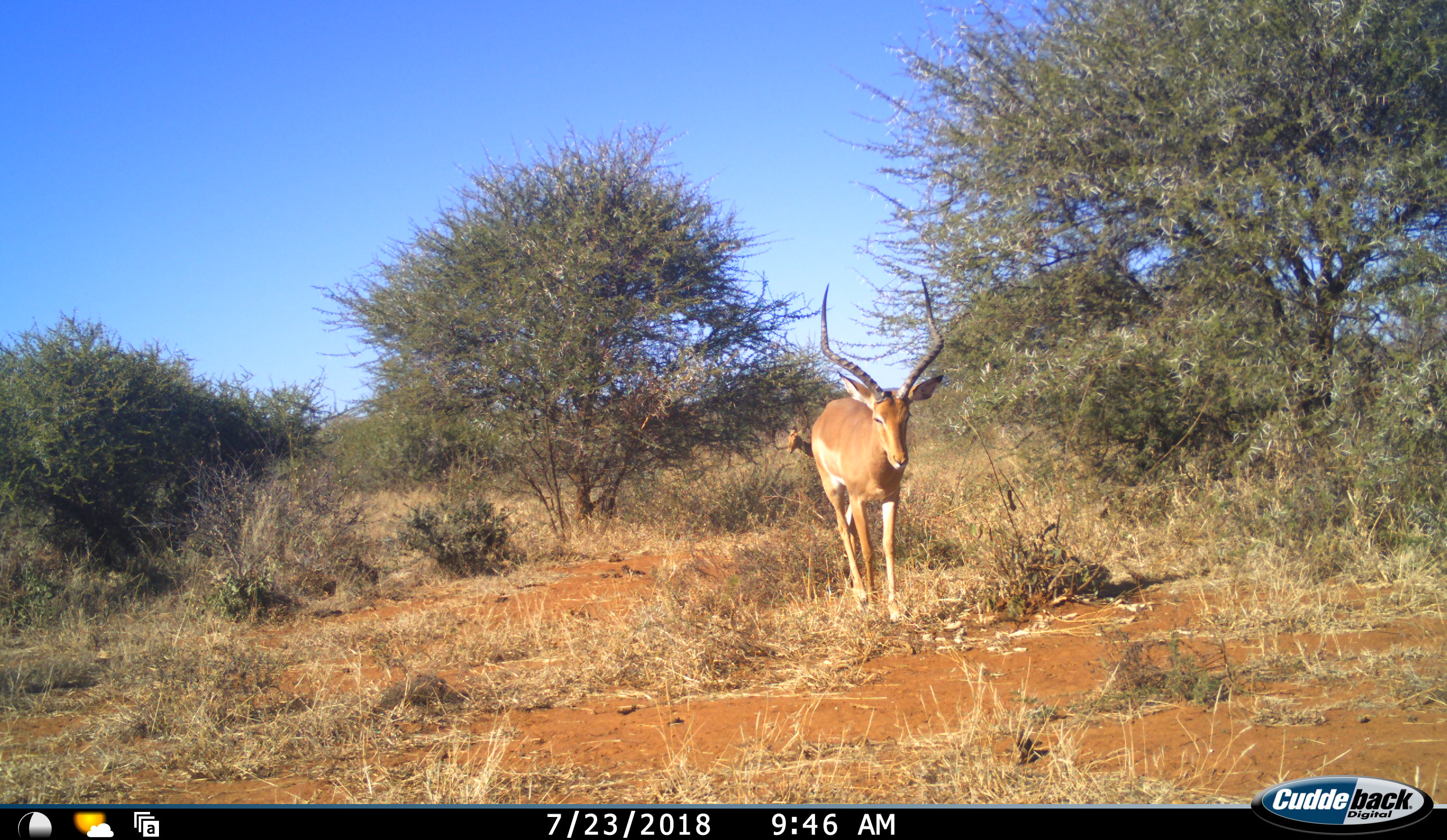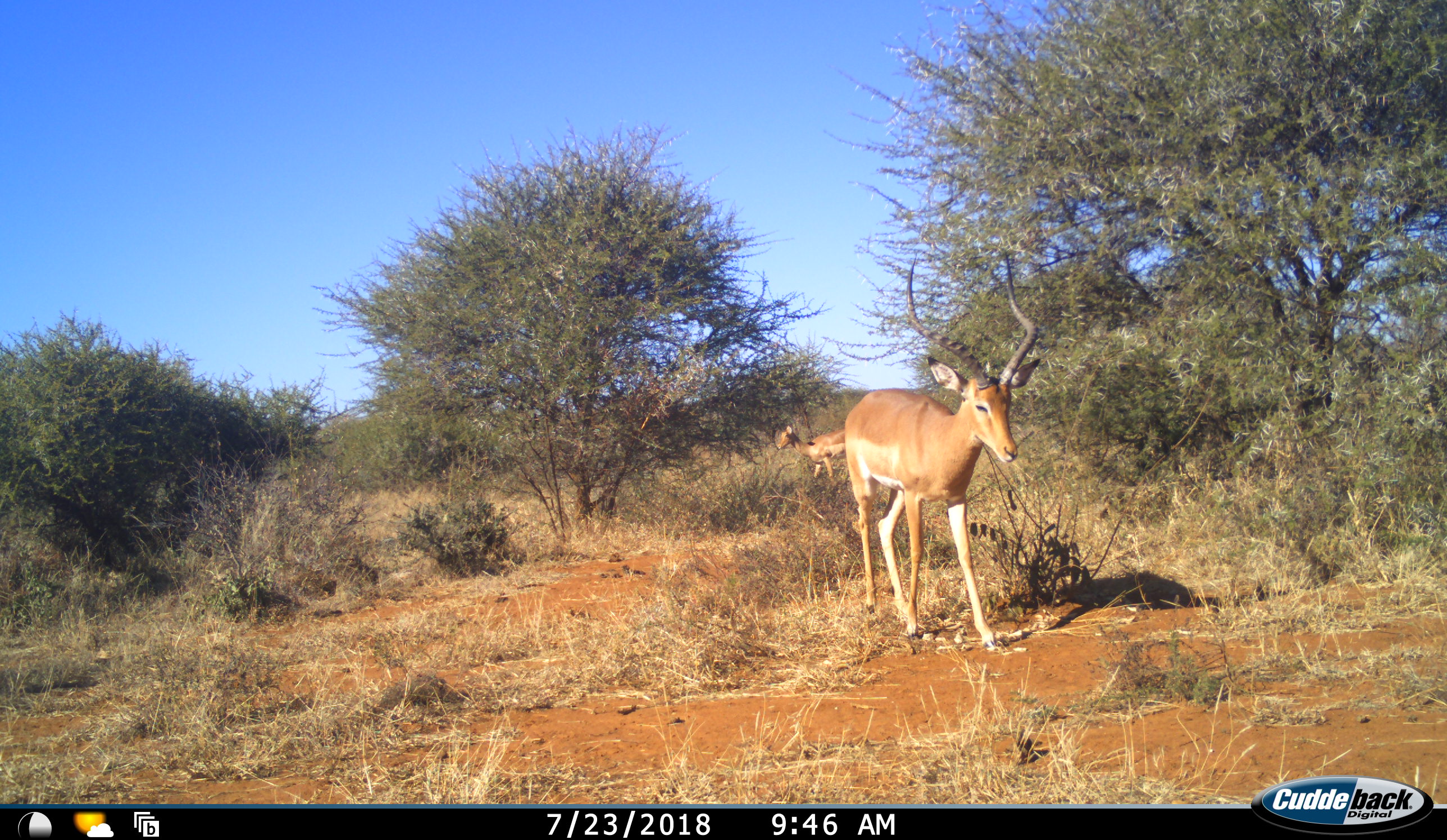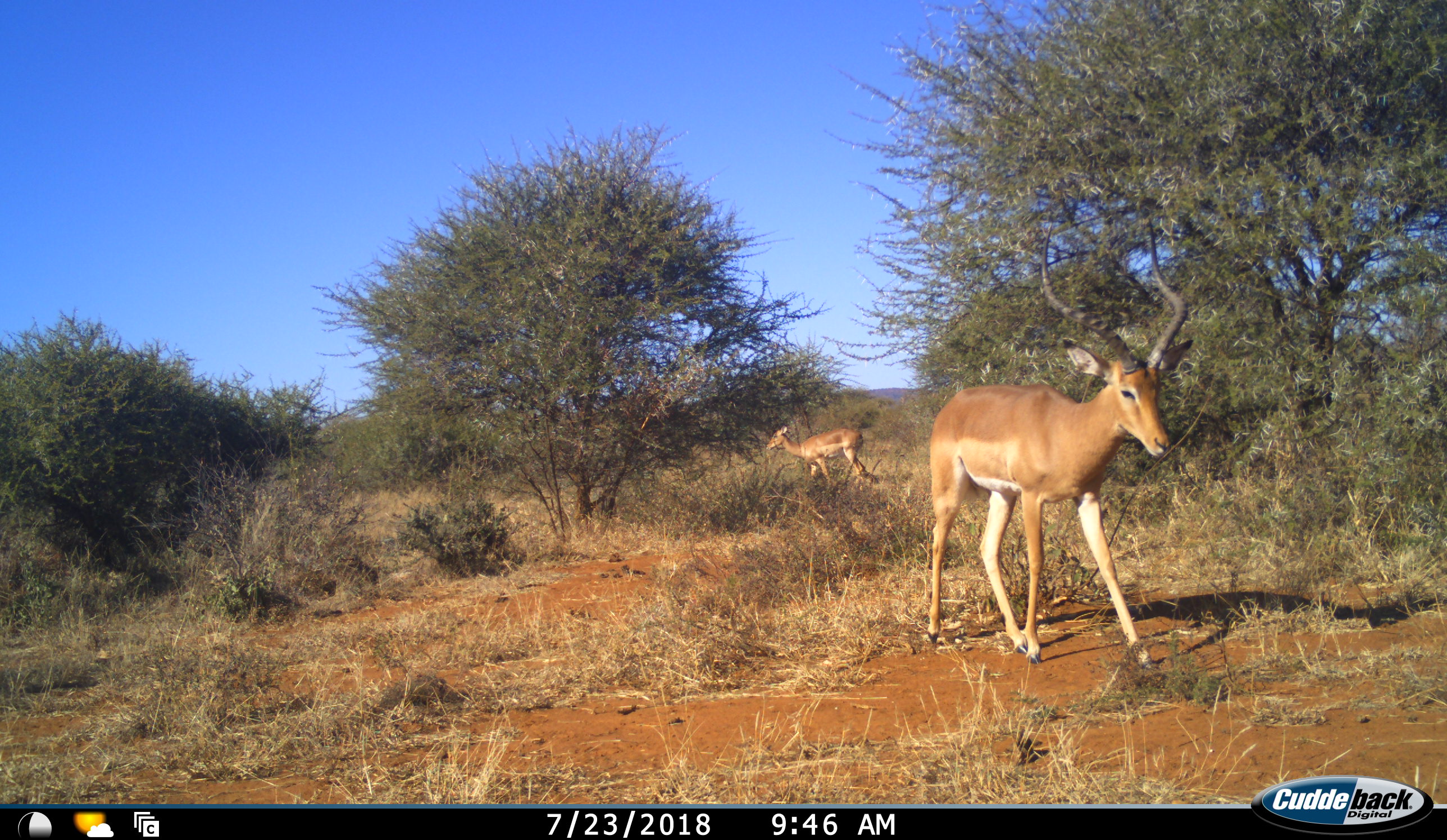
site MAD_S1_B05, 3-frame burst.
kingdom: Animalia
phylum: Chordata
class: Mammalia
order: Artiodactyla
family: Bovidae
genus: Aepyceros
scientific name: Aepyceros melampus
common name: impala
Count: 2.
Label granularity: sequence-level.